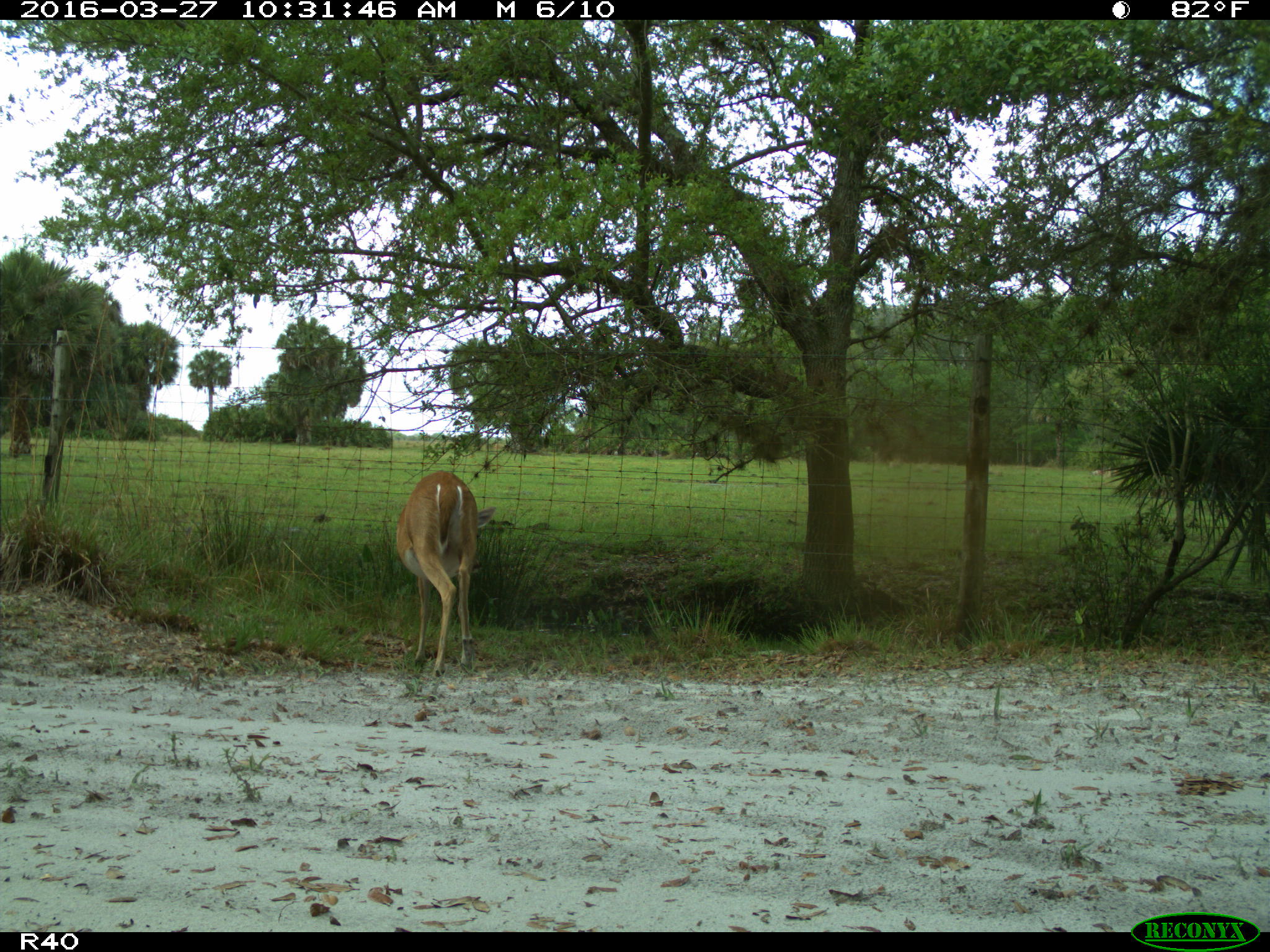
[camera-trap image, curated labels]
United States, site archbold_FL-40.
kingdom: Animalia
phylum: Chordata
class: Mammalia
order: Artiodactyla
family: Cervidae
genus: Odocoileus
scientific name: Odocoileus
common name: deer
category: unidentified deer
Unidentified deer (deer) (Odocoileus).